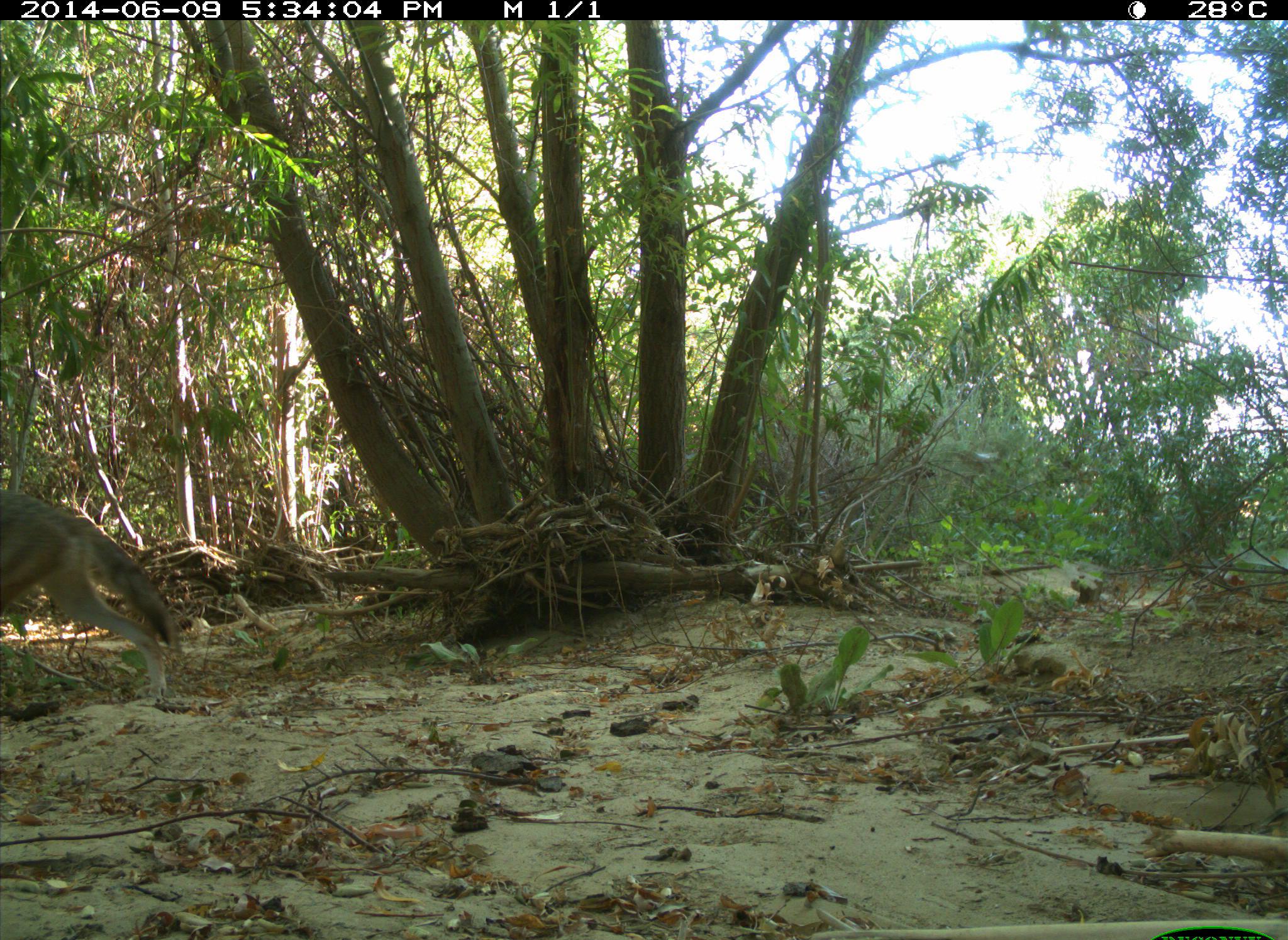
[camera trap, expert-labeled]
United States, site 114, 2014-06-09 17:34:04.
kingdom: Animalia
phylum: Chordata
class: Mammalia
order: Carnivora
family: Canidae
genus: Canis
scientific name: Canis latrans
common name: coyote